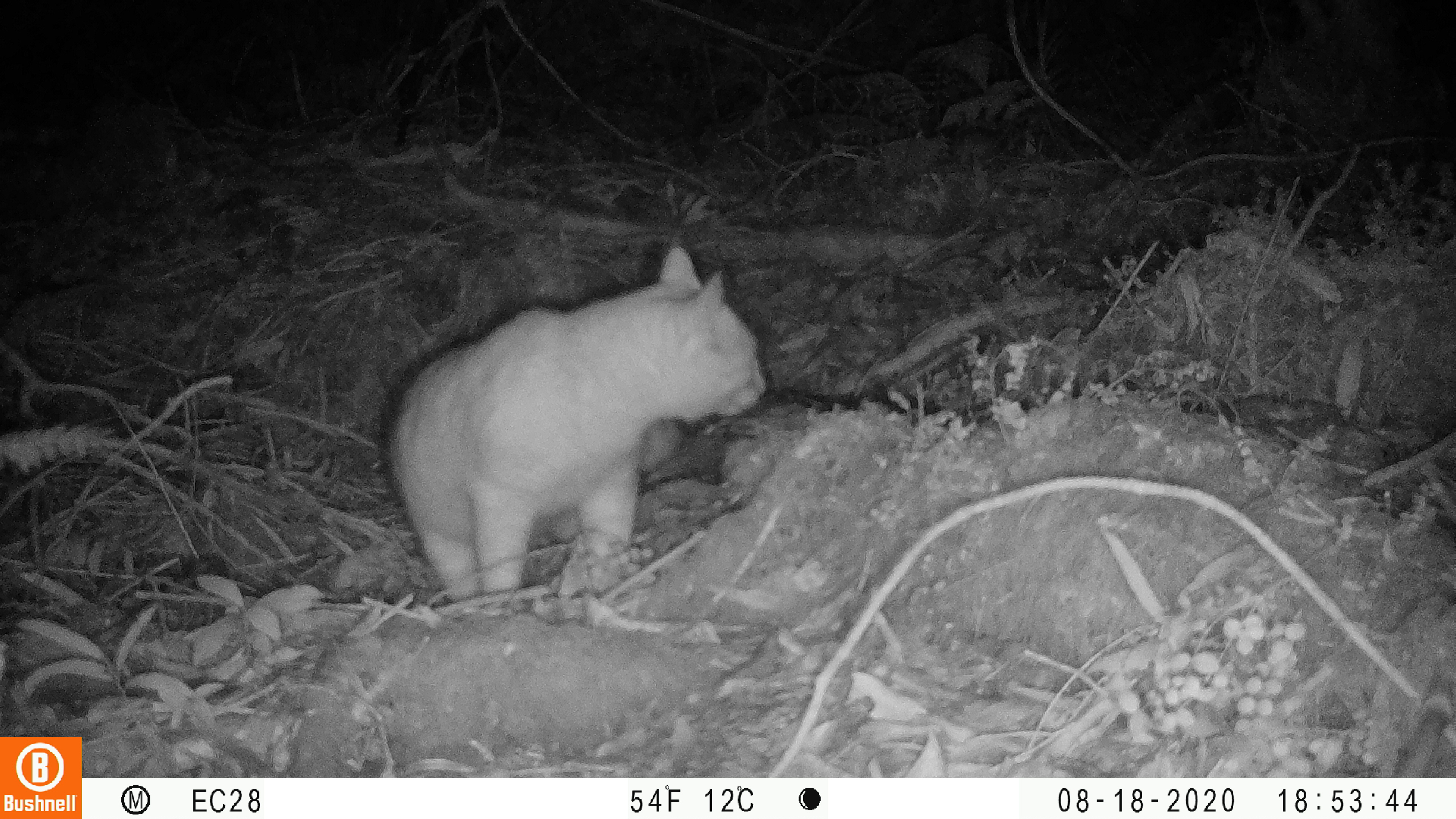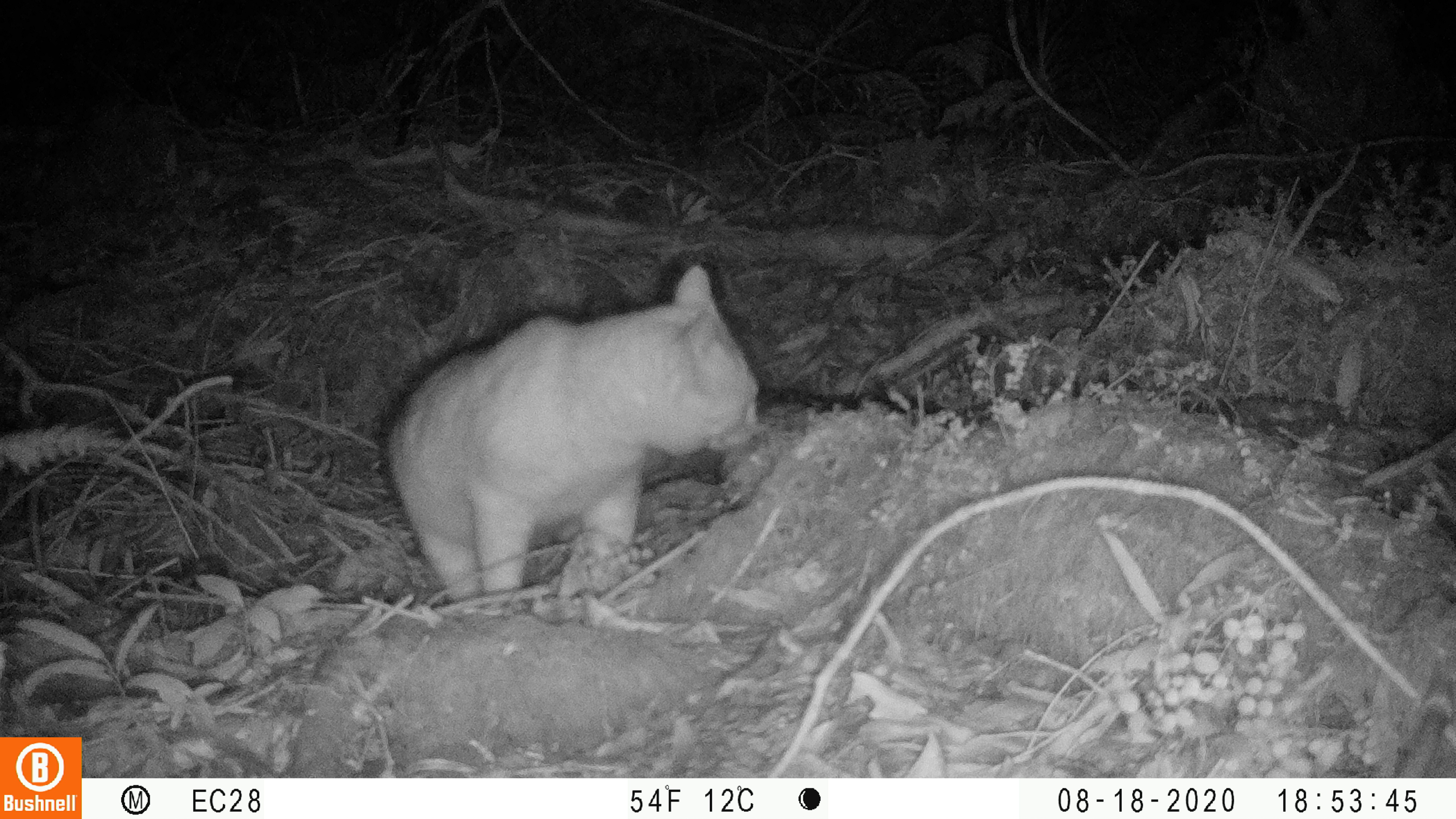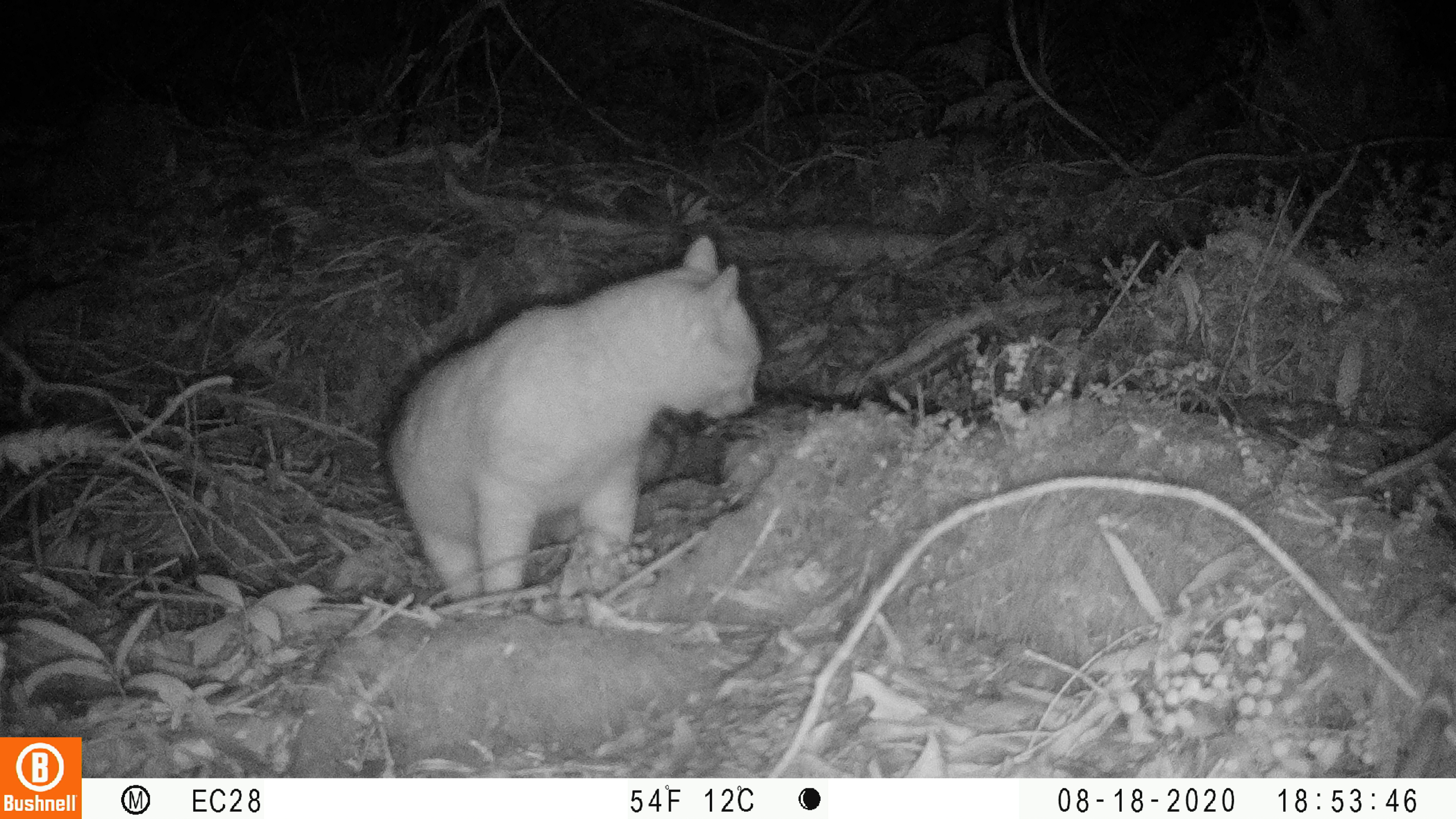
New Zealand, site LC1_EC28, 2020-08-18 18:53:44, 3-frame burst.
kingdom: Animalia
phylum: Chordata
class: Mammalia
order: Carnivora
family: Felidae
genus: Felis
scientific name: Felis catus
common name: domestic cat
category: cat